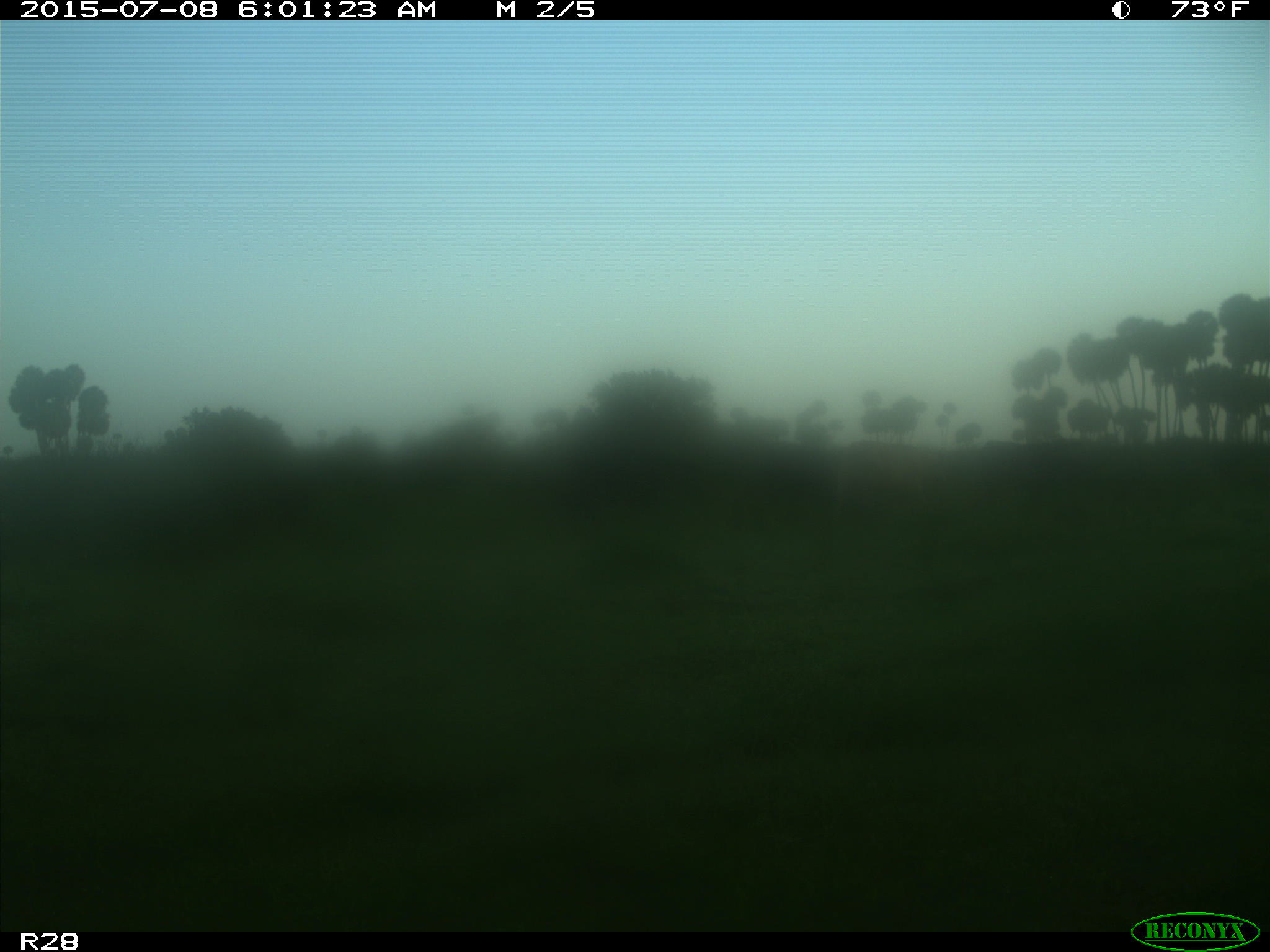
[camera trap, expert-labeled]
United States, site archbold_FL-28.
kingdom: Animalia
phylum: Chordata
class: Mammalia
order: Artiodactyla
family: Bovidae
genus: Bos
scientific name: Bos taurus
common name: domestic cow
Bos taurus (domestic cow).